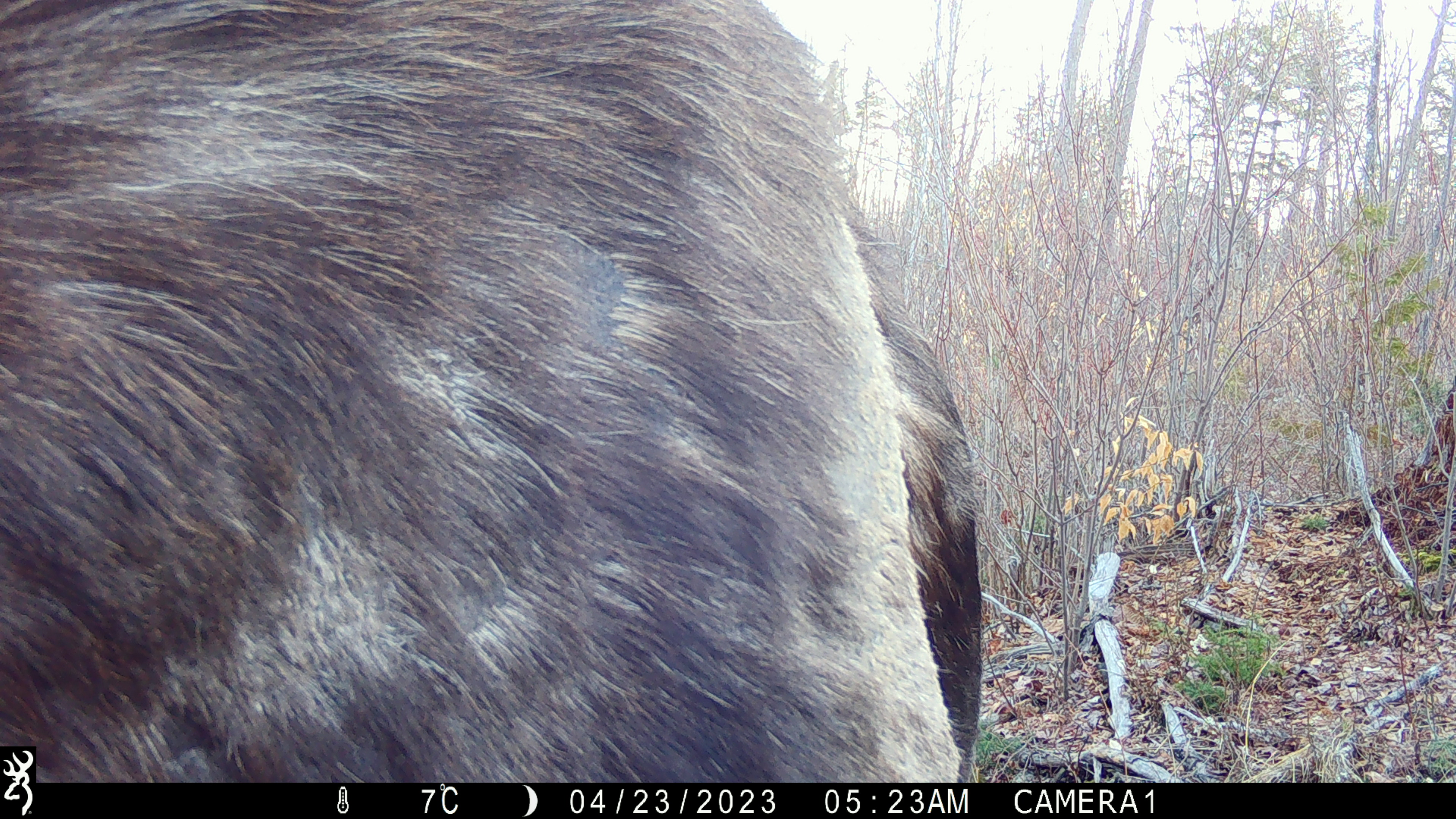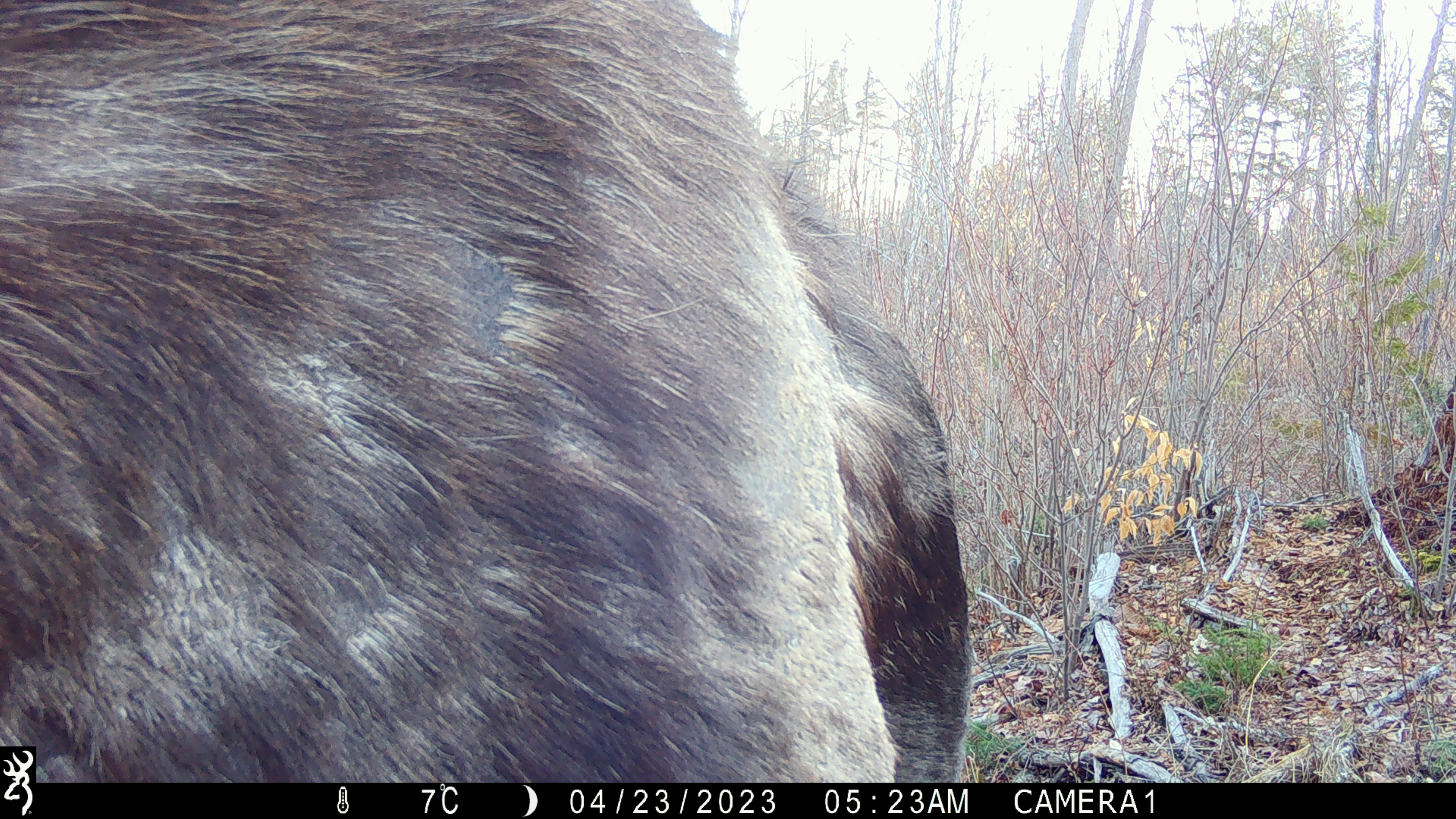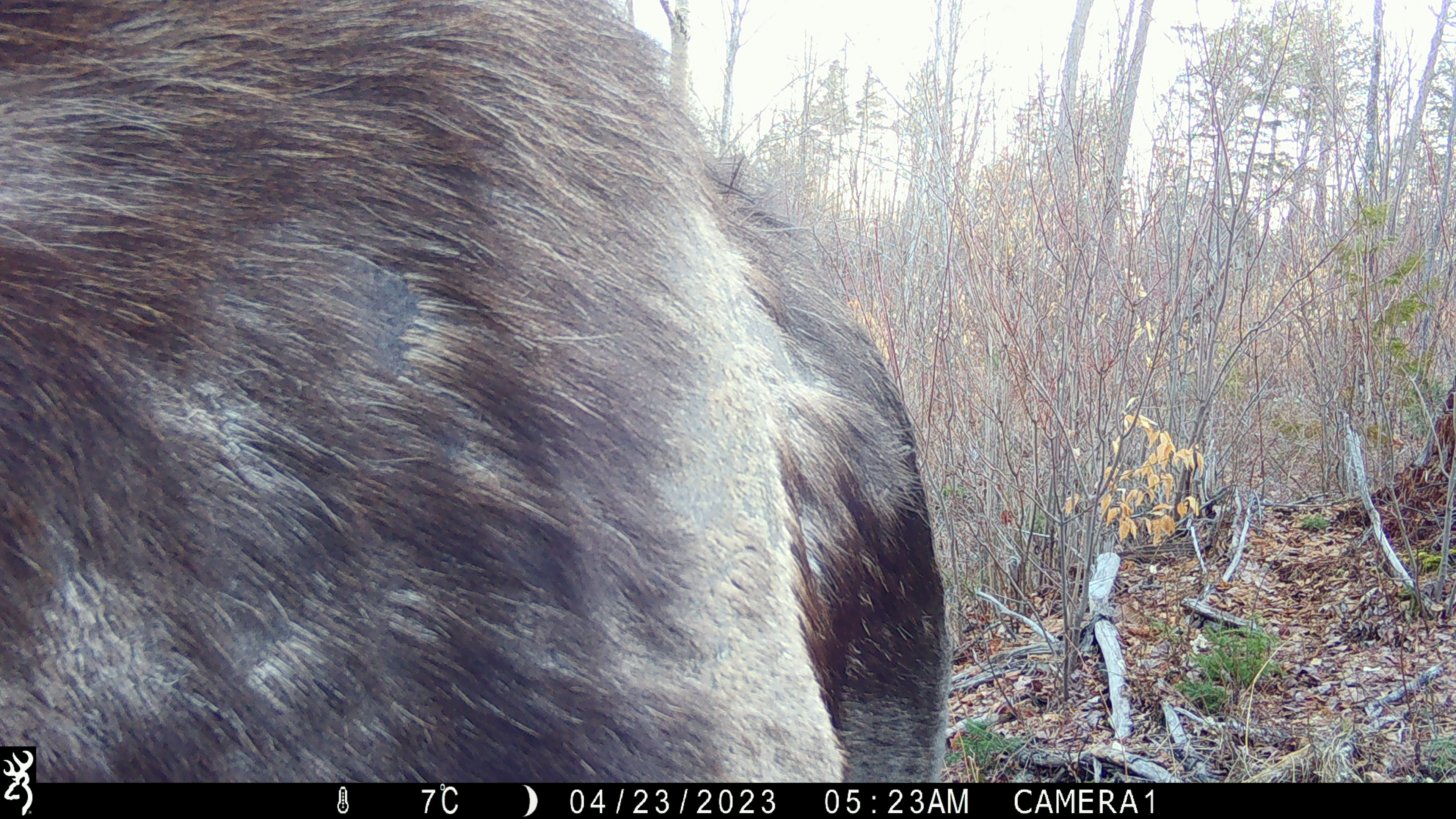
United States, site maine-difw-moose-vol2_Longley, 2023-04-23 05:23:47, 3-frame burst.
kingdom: Animalia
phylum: Chordata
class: Mammalia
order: Artiodactyla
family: Cervidae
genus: Alces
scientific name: Alces alces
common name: moose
Moose (Alces alces).